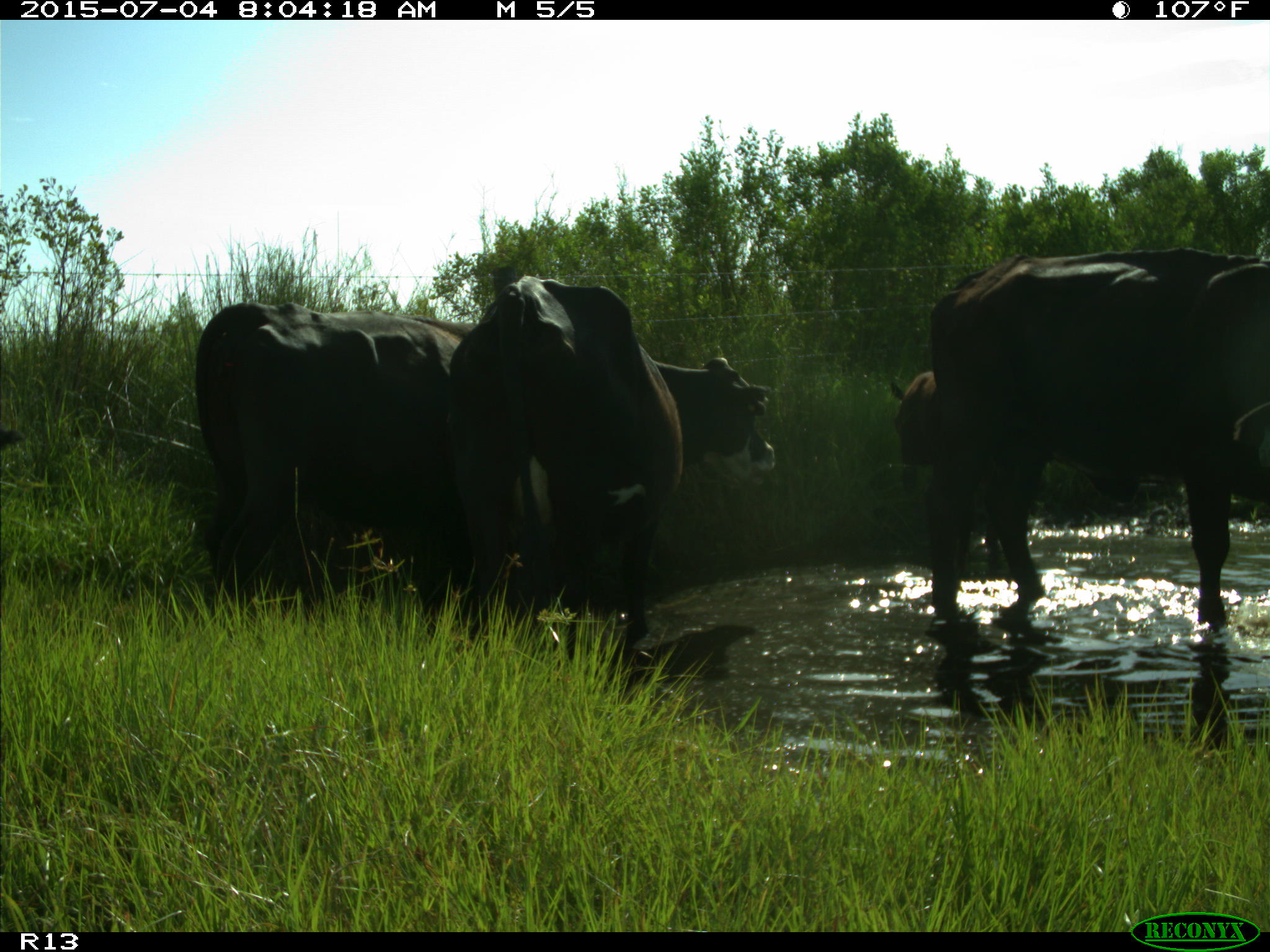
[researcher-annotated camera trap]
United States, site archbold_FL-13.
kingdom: Animalia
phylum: Chordata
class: Mammalia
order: Artiodactyla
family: Bovidae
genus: Bos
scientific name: Bos taurus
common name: domestic cow